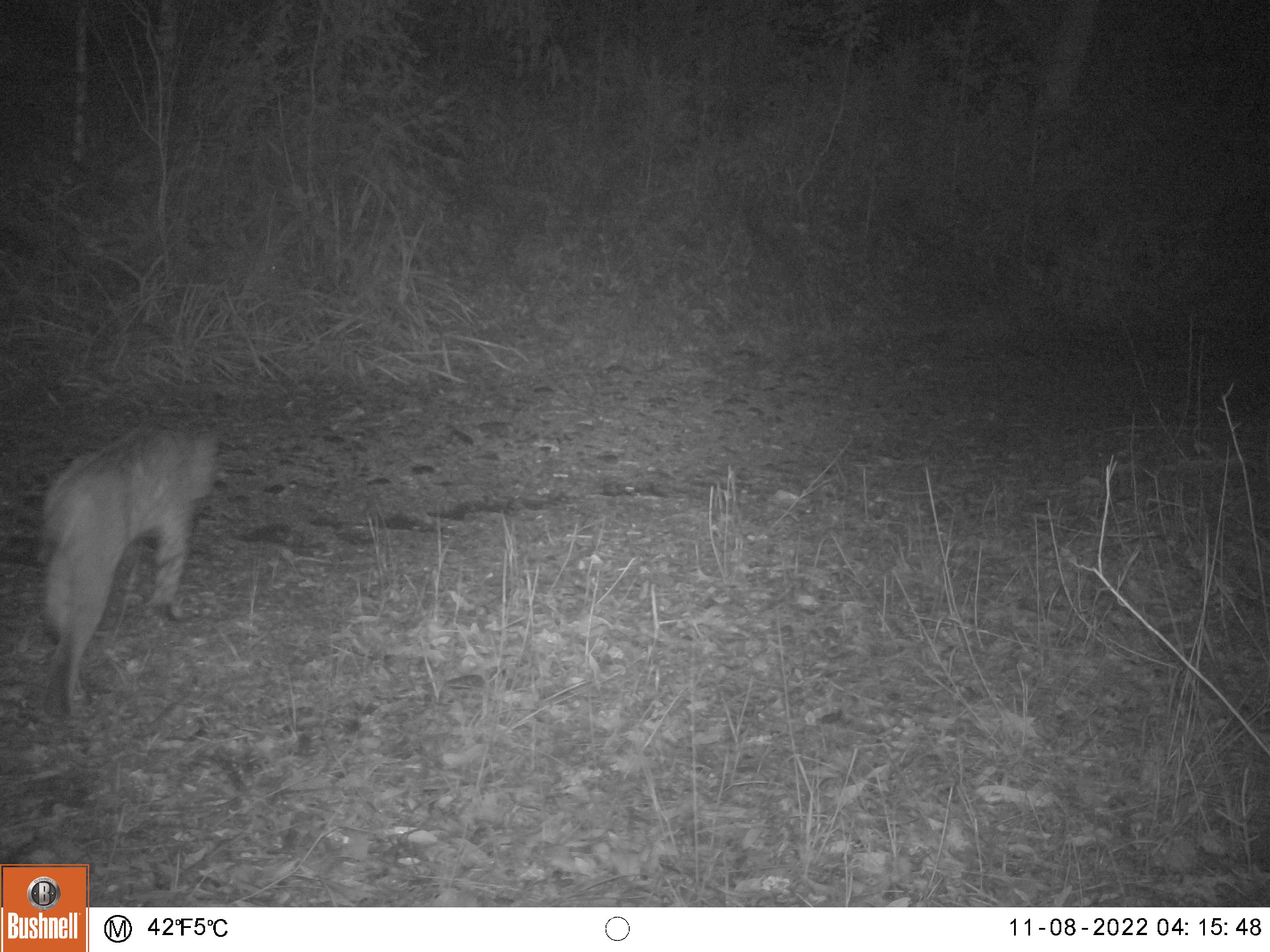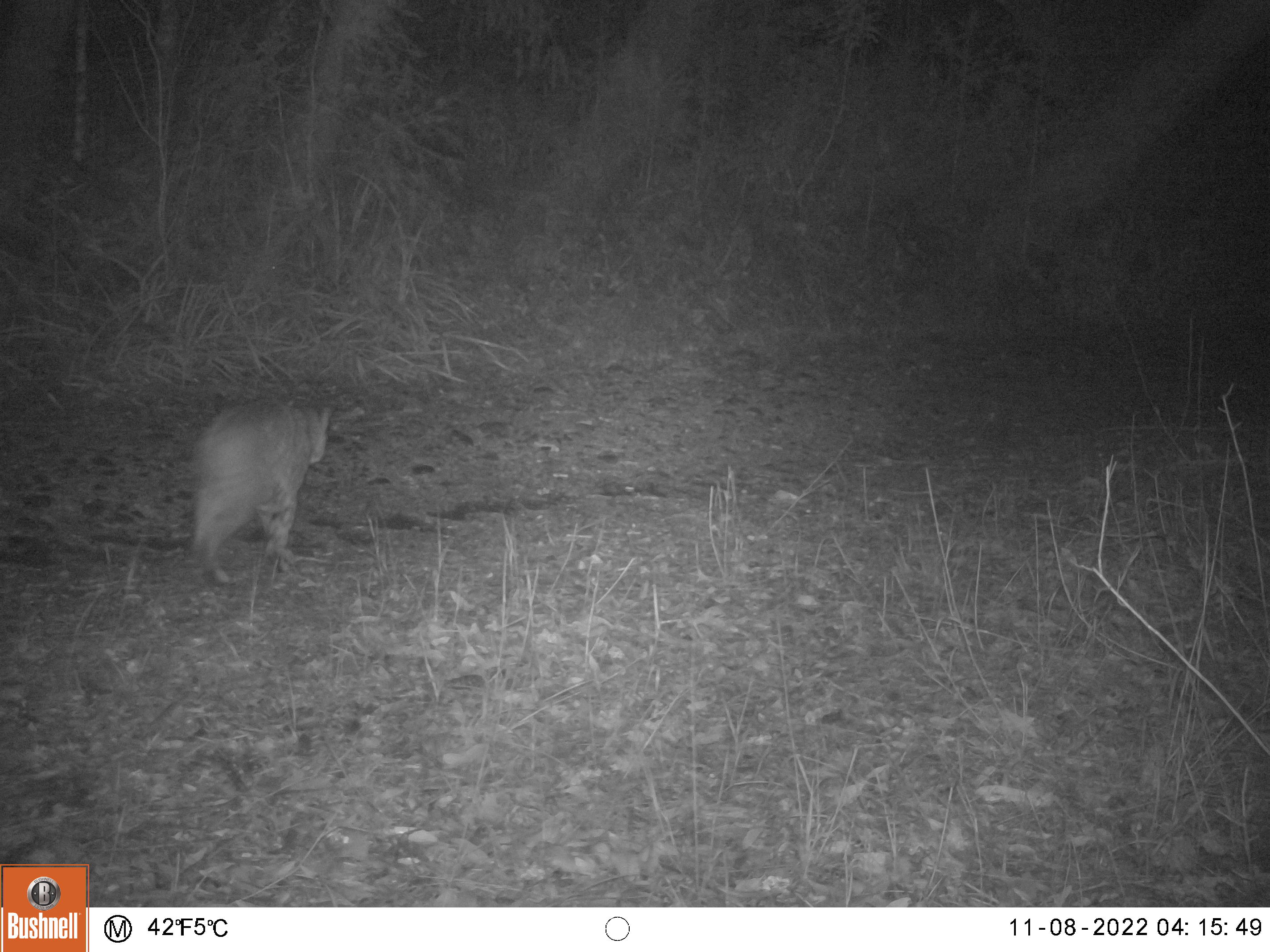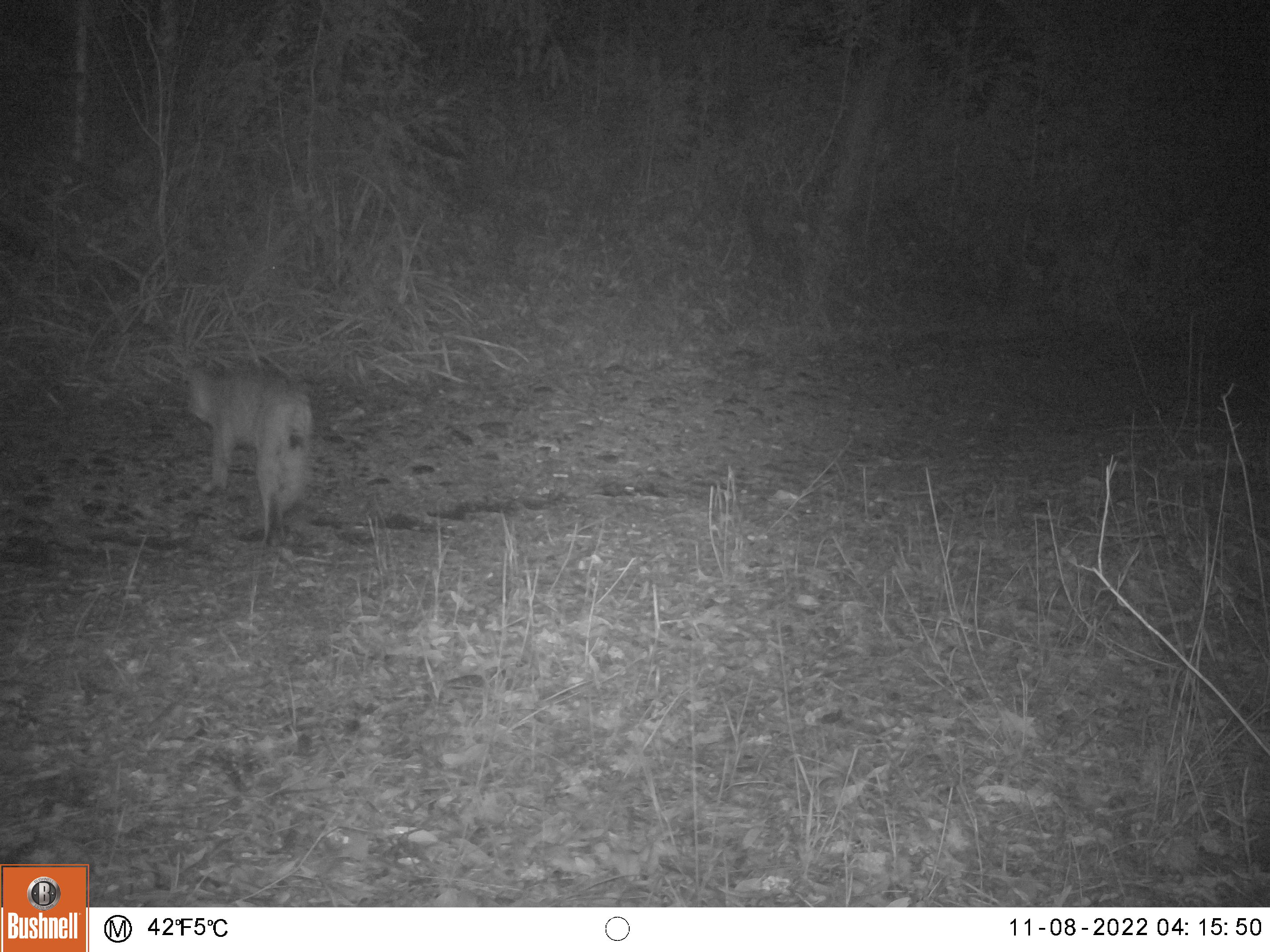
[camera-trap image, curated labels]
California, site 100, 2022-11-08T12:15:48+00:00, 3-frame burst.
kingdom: Animalia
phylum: Chordata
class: Mammalia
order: Carnivora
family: Felidae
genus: Lynx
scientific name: Lynx rufus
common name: bobcat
Bobcat (Lynx rufus).